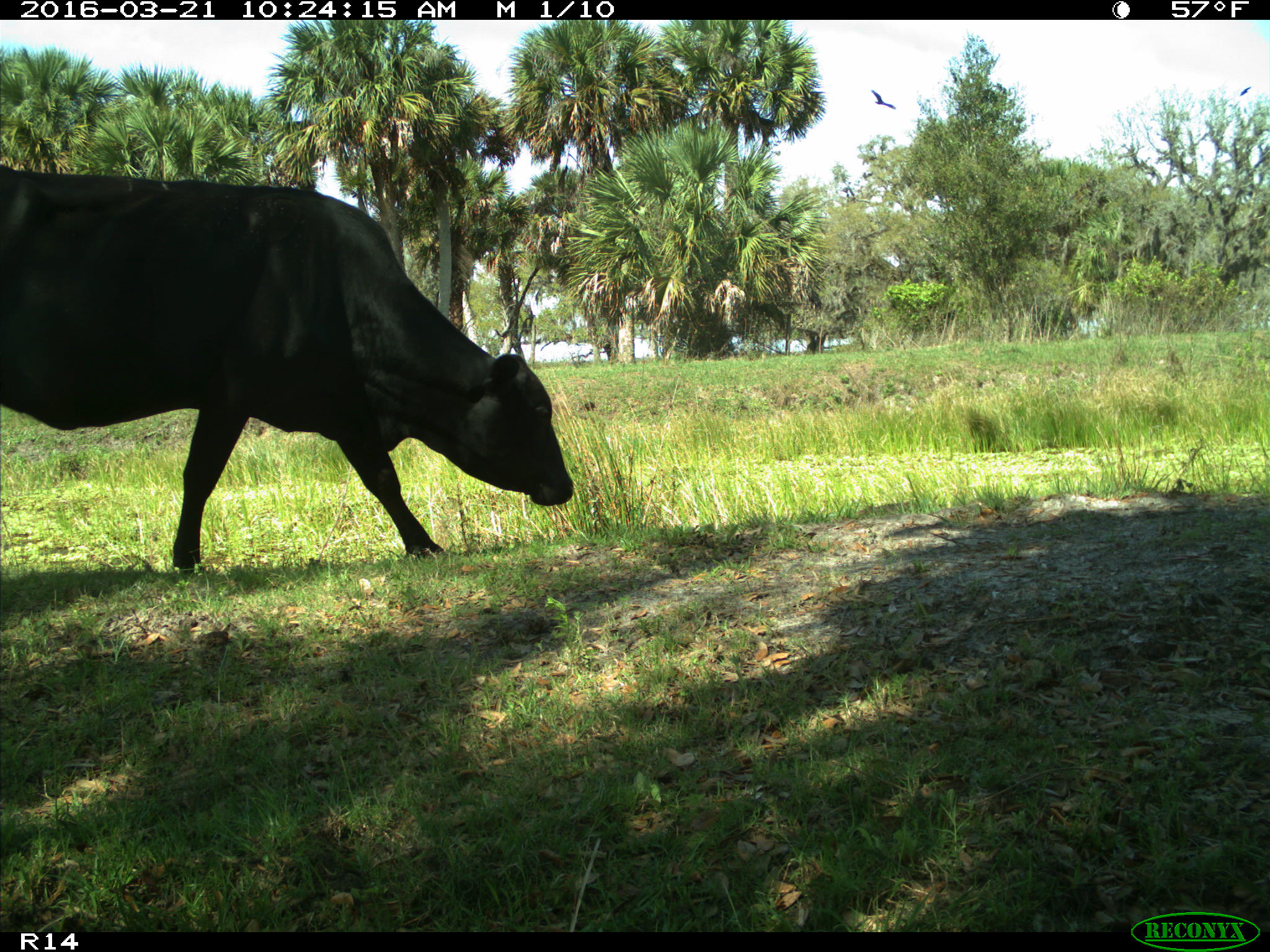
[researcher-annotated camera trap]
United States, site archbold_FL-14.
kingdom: Animalia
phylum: Chordata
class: Mammalia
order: Artiodactyla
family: Bovidae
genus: Bos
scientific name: Bos taurus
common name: domestic cow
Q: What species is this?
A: Bos taurus (domestic cow).